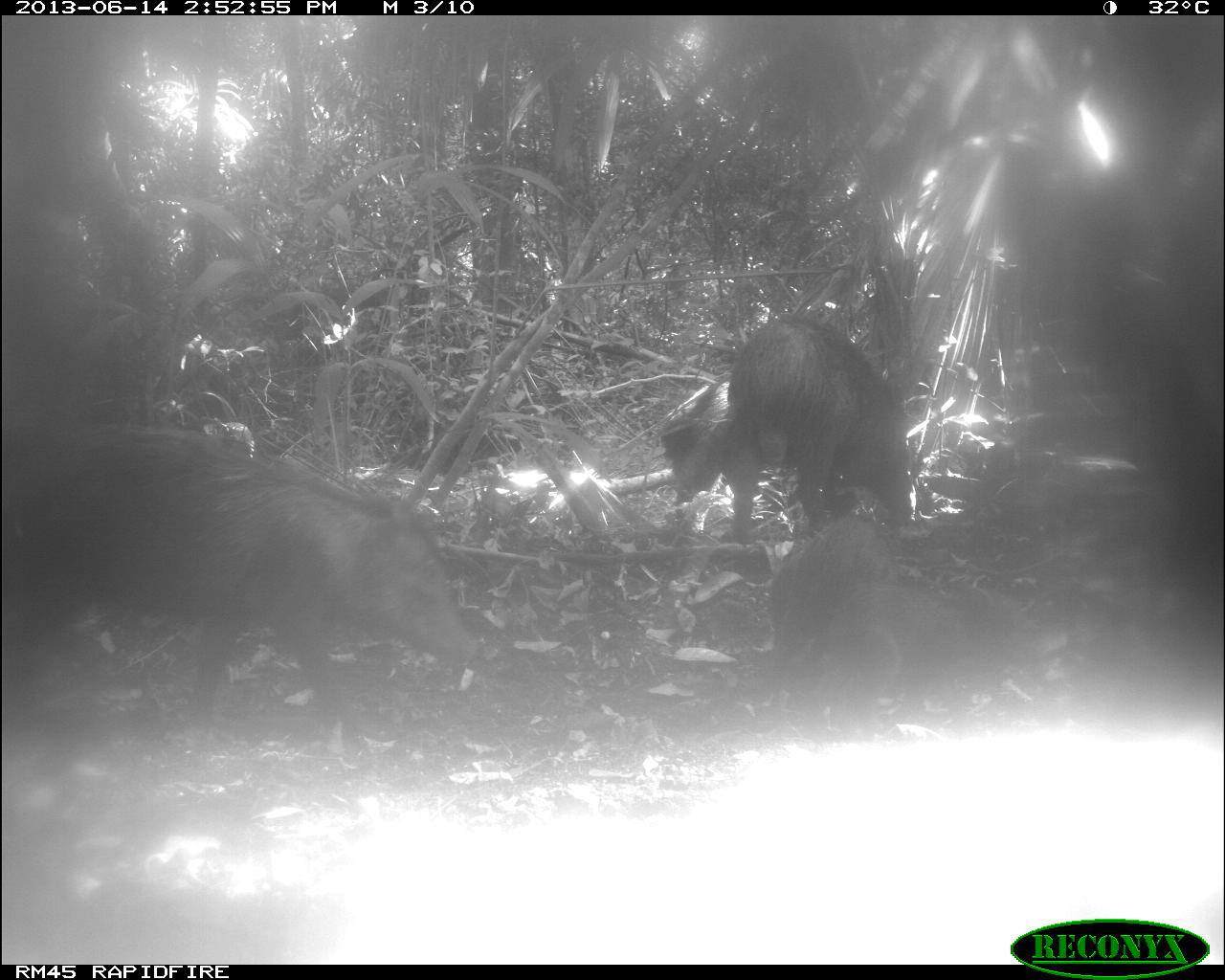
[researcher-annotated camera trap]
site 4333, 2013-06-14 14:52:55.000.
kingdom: Animalia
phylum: Chordata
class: Mammalia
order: Artiodactyla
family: Tayassuidae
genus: Tayassu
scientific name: Tayassu pecari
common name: white-lipped peccary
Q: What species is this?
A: Tayassu pecari (white-lipped peccary).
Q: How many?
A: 3.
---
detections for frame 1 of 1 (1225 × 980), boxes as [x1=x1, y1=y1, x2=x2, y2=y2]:
tayassu pecari: [x1=1, y1=425, x2=474, y2=721]; [x1=652, y1=311, x2=916, y2=544]; [x1=807, y1=582, x2=1068, y2=741]; [x1=765, y1=514, x2=899, y2=713]